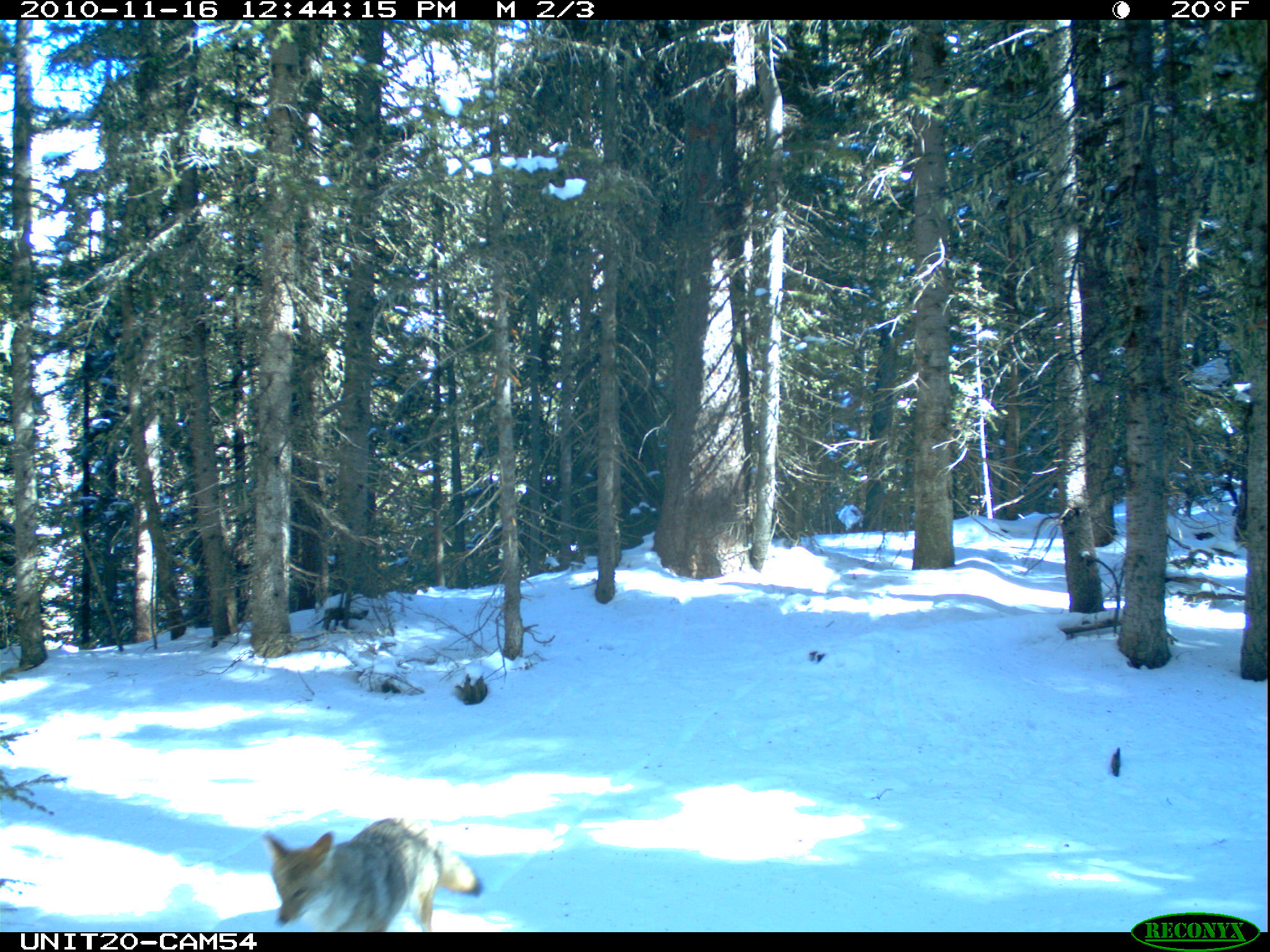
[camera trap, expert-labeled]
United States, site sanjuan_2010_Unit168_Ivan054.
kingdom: Animalia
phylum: Chordata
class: Mammalia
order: Carnivora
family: Canidae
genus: Canis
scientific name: Canis latrans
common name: coyote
Canis latrans (coyote).